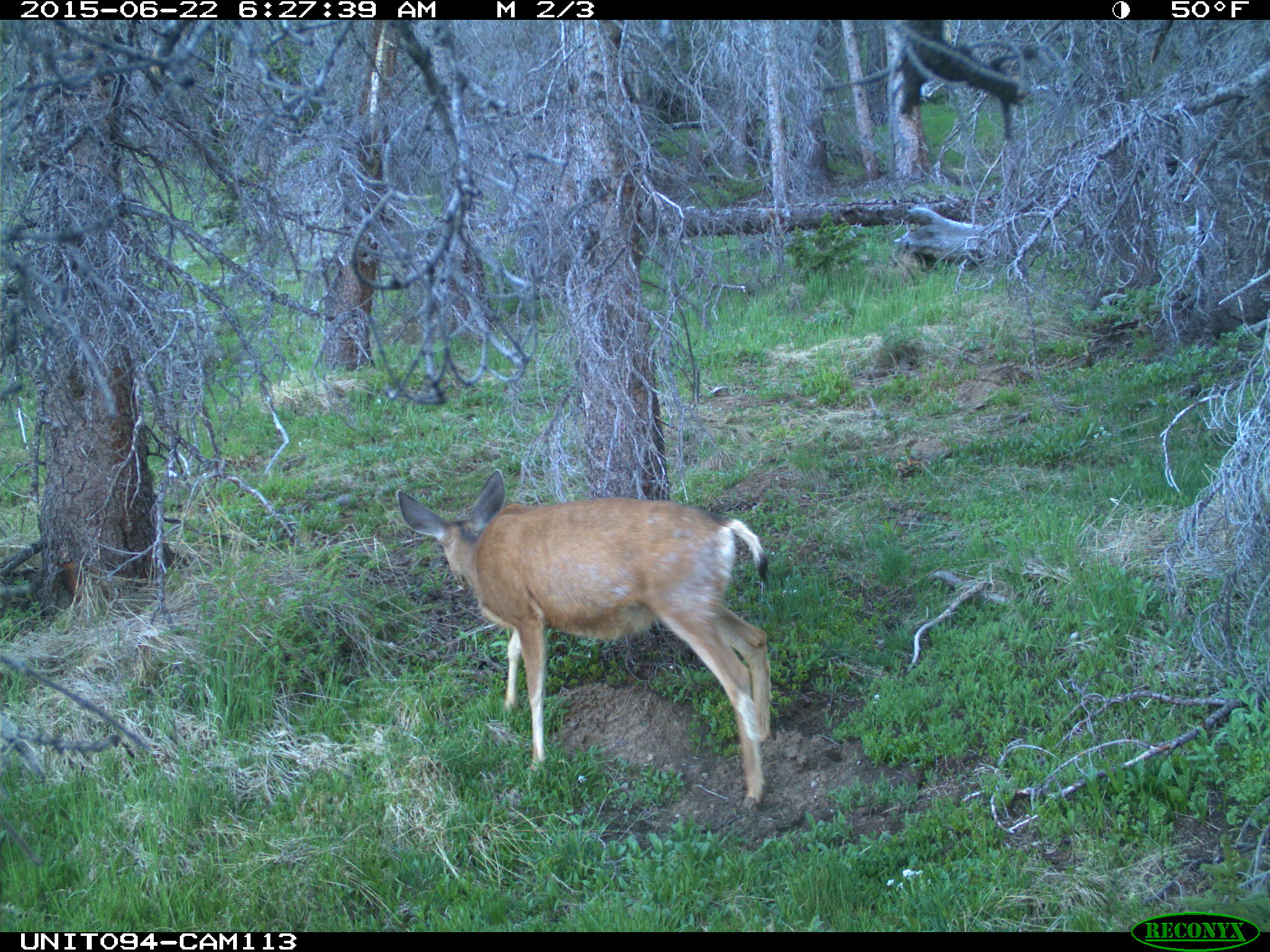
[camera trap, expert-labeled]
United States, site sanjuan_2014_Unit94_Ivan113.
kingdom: Animalia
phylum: Chordata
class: Mammalia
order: Artiodactyla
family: Cervidae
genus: Odocoileus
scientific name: Odocoileus hemionus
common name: mule deer